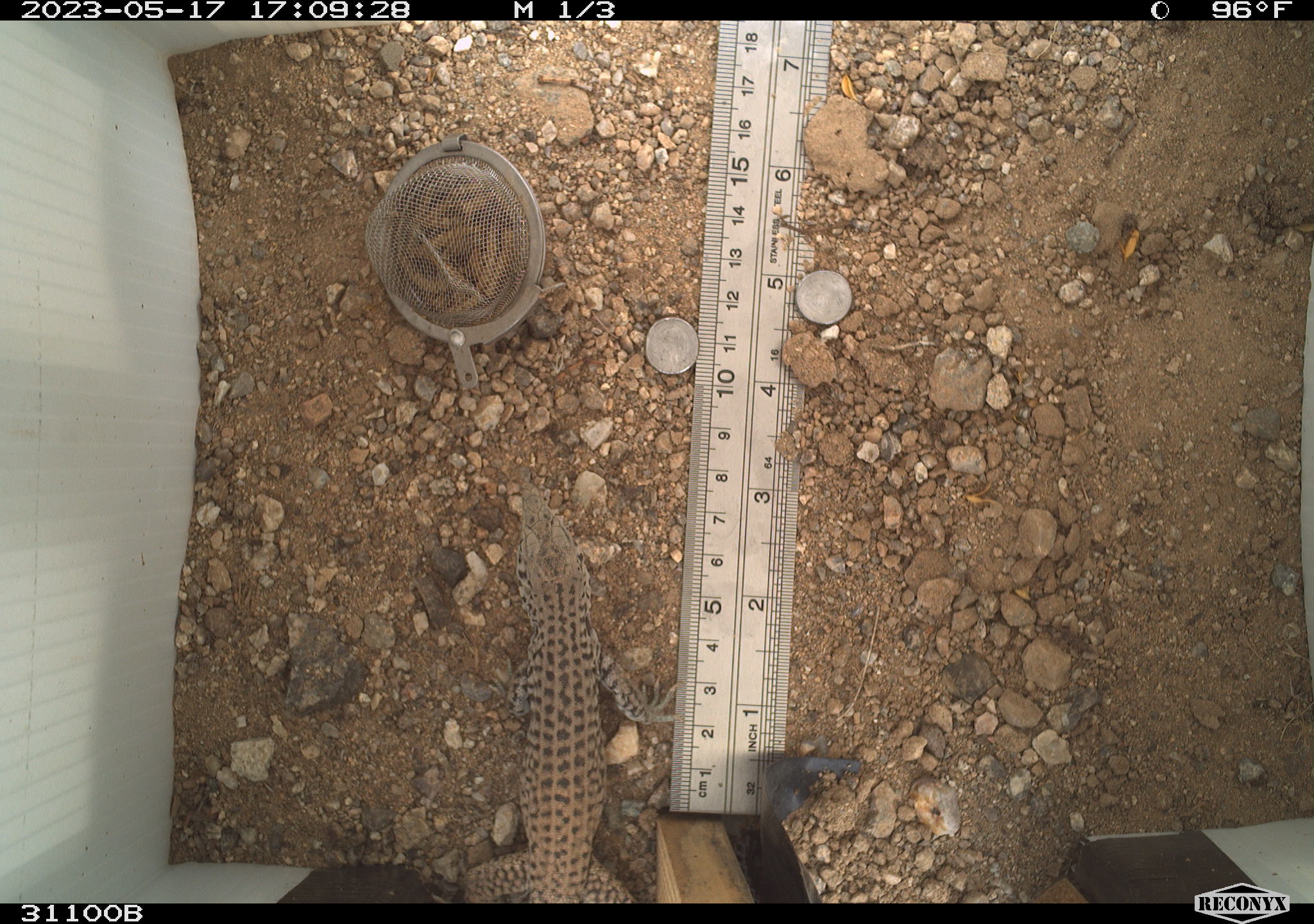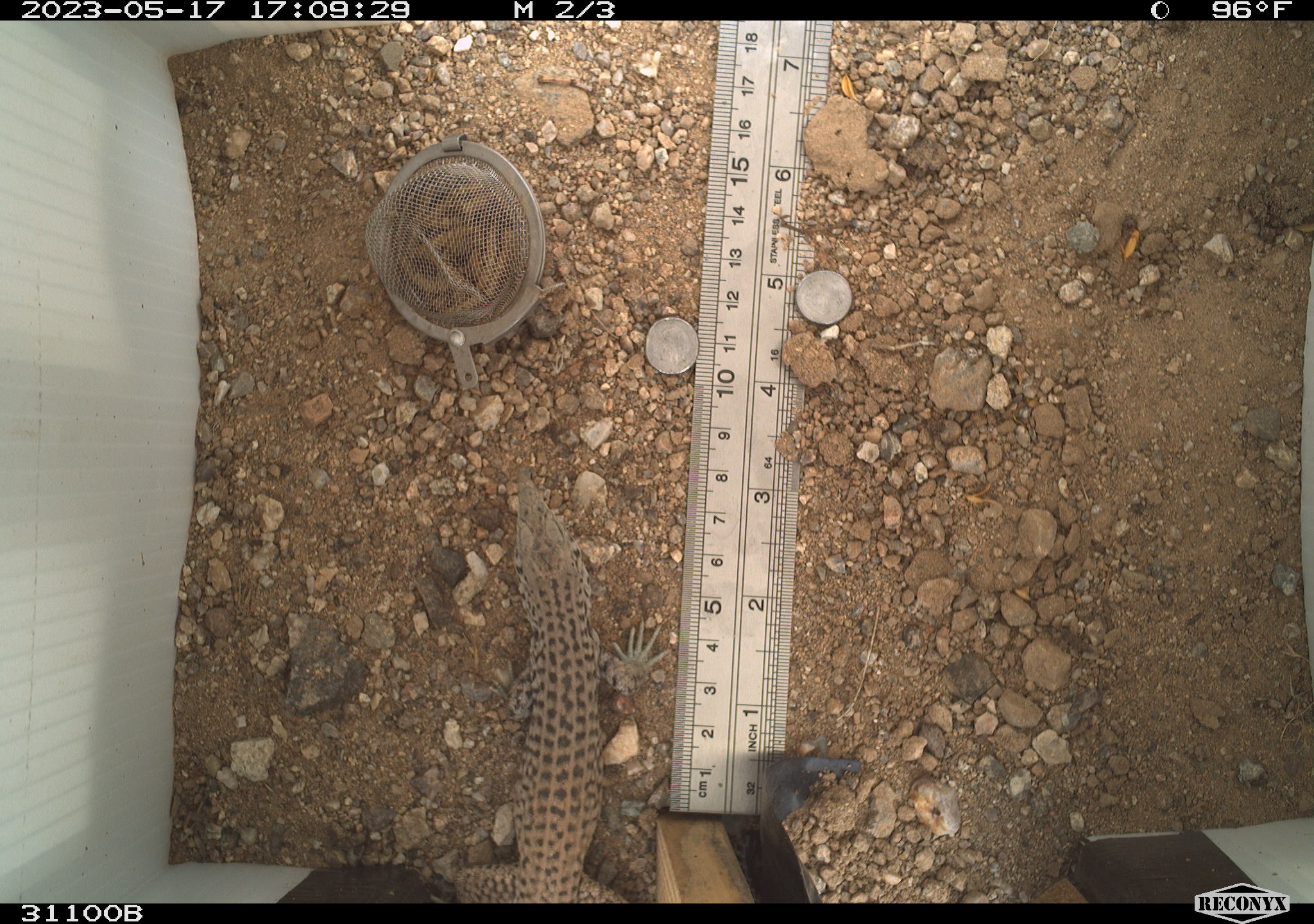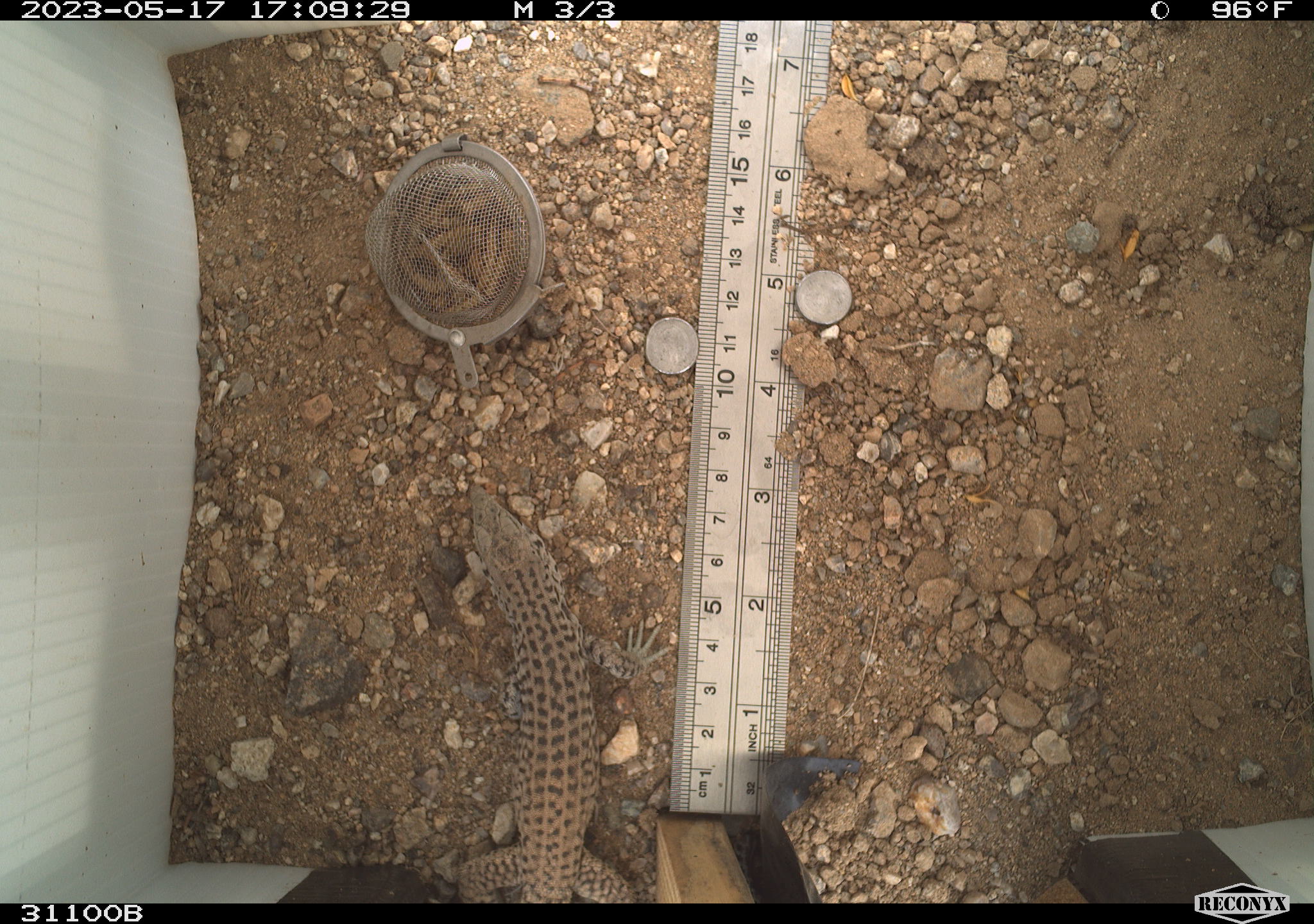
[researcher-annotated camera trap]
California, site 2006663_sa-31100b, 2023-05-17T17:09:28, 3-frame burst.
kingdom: Animalia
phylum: Chordata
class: Reptilia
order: Squamata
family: Teiidae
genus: Aspidoscelis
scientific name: Aspidoscelis tigris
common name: western whiptail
Western whiptail (Aspidoscelis tigris).